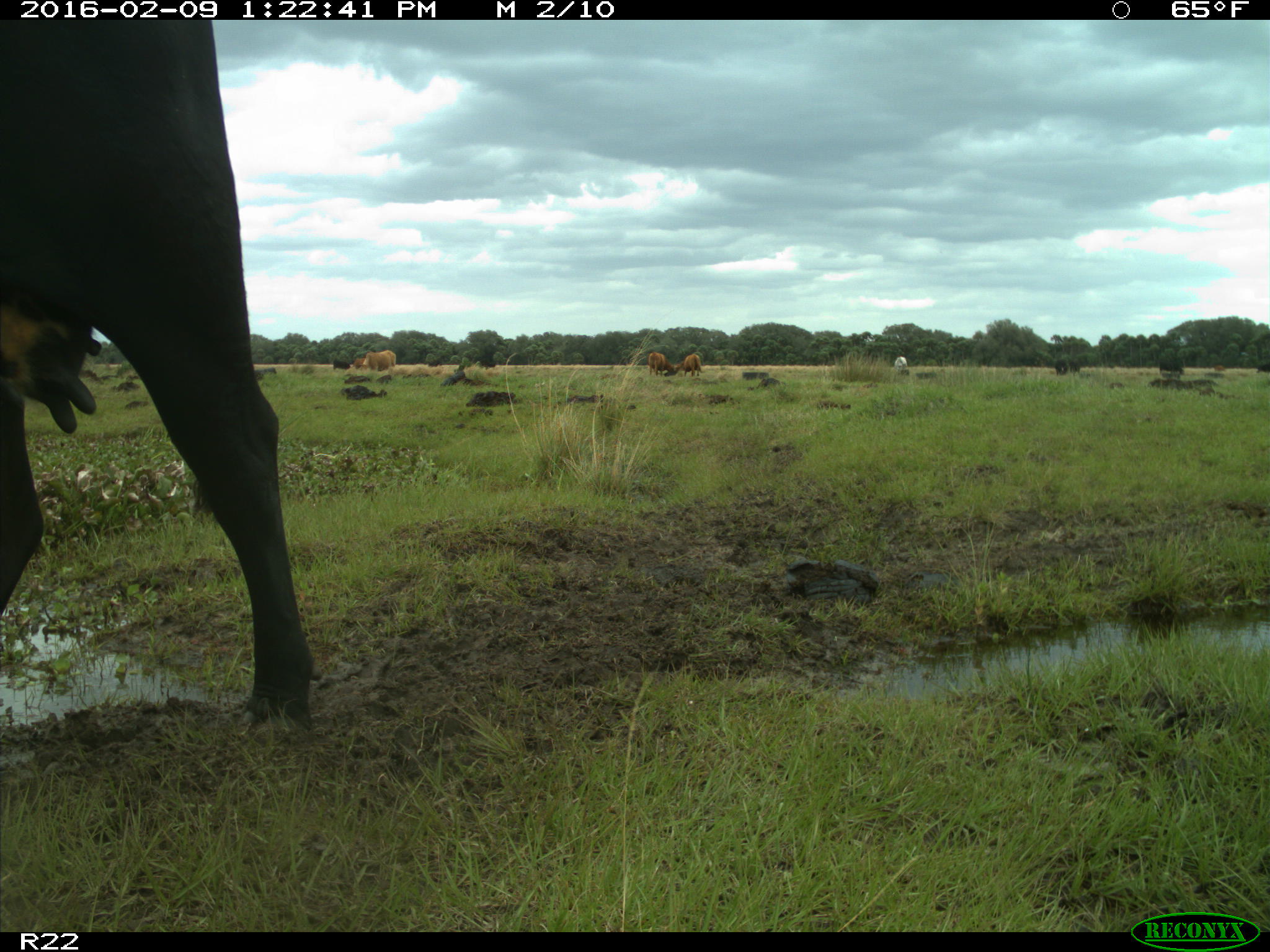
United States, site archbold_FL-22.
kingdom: Animalia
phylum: Chordata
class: Mammalia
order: Artiodactyla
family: Bovidae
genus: Bos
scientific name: Bos taurus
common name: domestic cow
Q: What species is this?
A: Bos taurus (domestic cow).